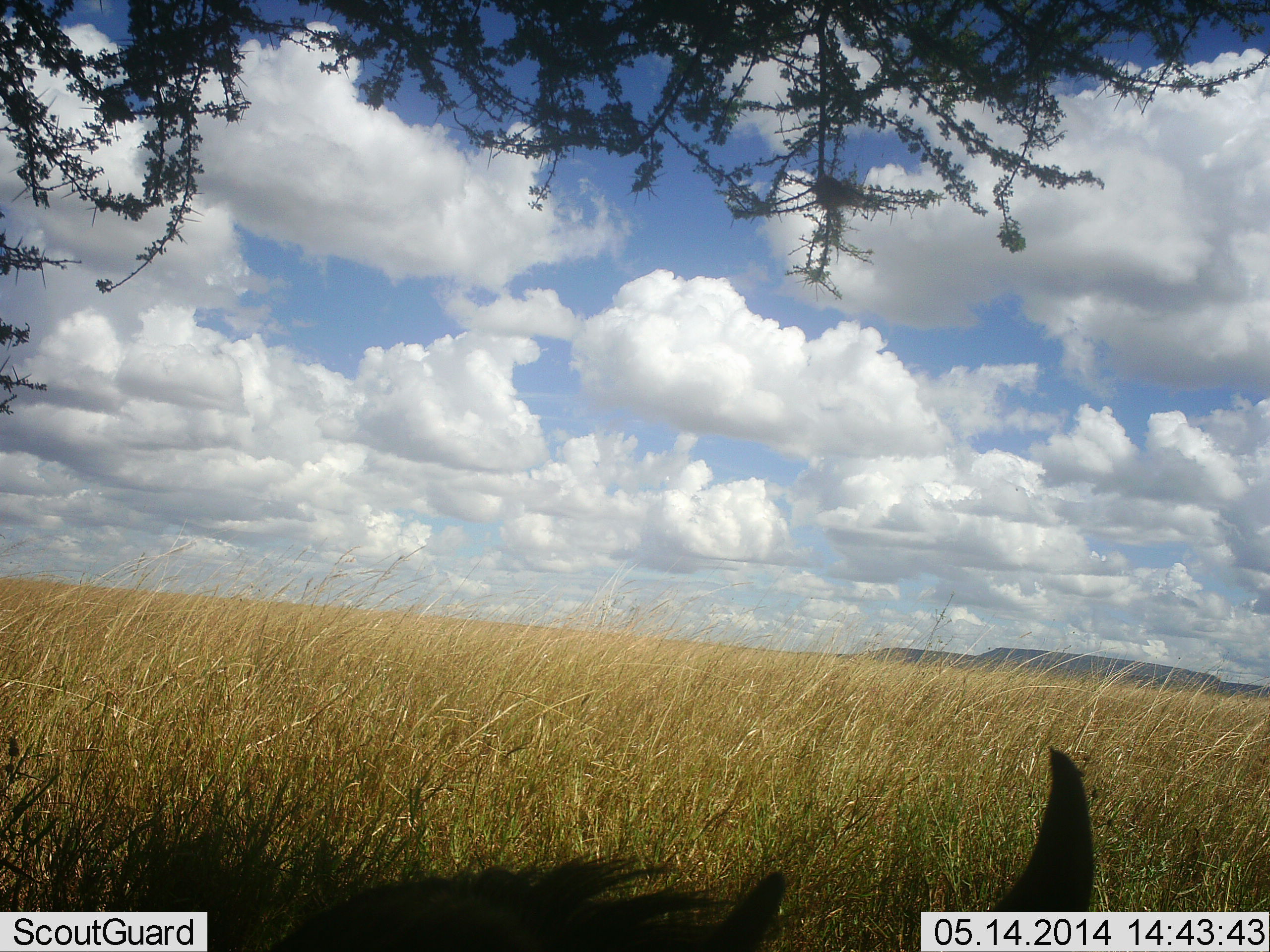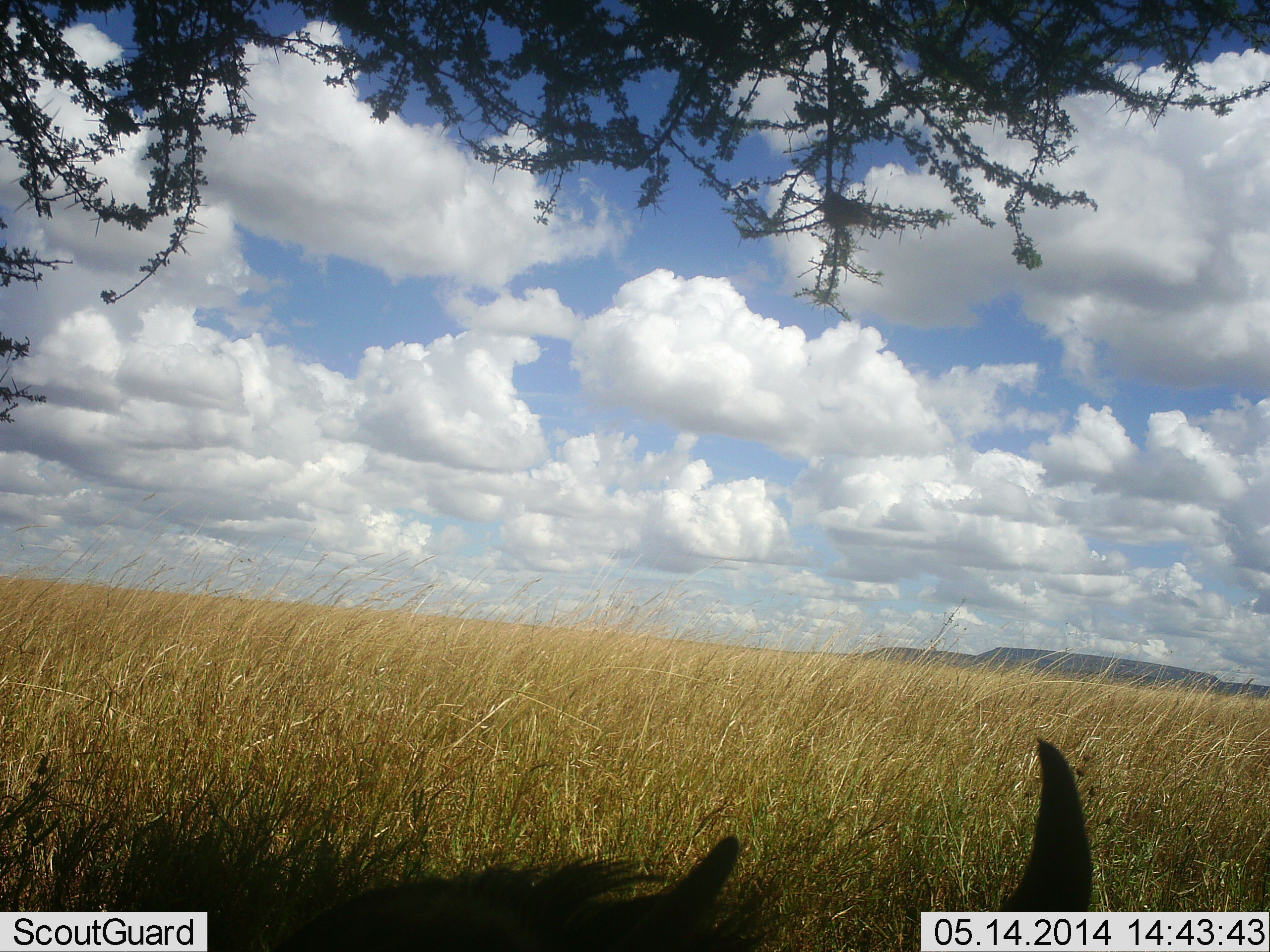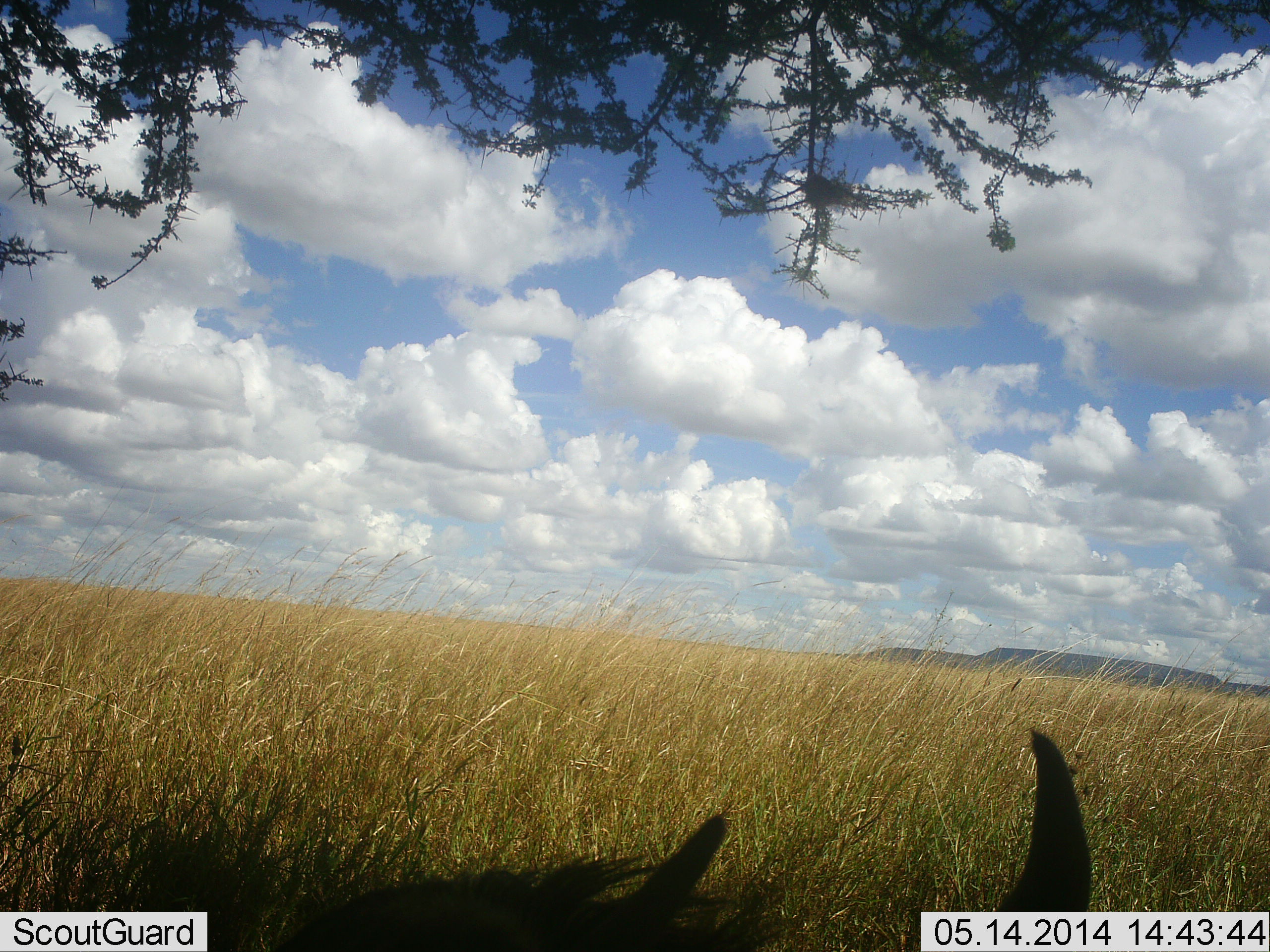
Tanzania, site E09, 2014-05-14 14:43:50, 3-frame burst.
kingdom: Animalia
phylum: Chordata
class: Mammalia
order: Artiodactyla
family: Bovidae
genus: Connochaetes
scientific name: Connochaetes taurinus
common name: blue wildebeest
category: wildebeest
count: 1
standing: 9%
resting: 91%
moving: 0%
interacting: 0%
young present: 0%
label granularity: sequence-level